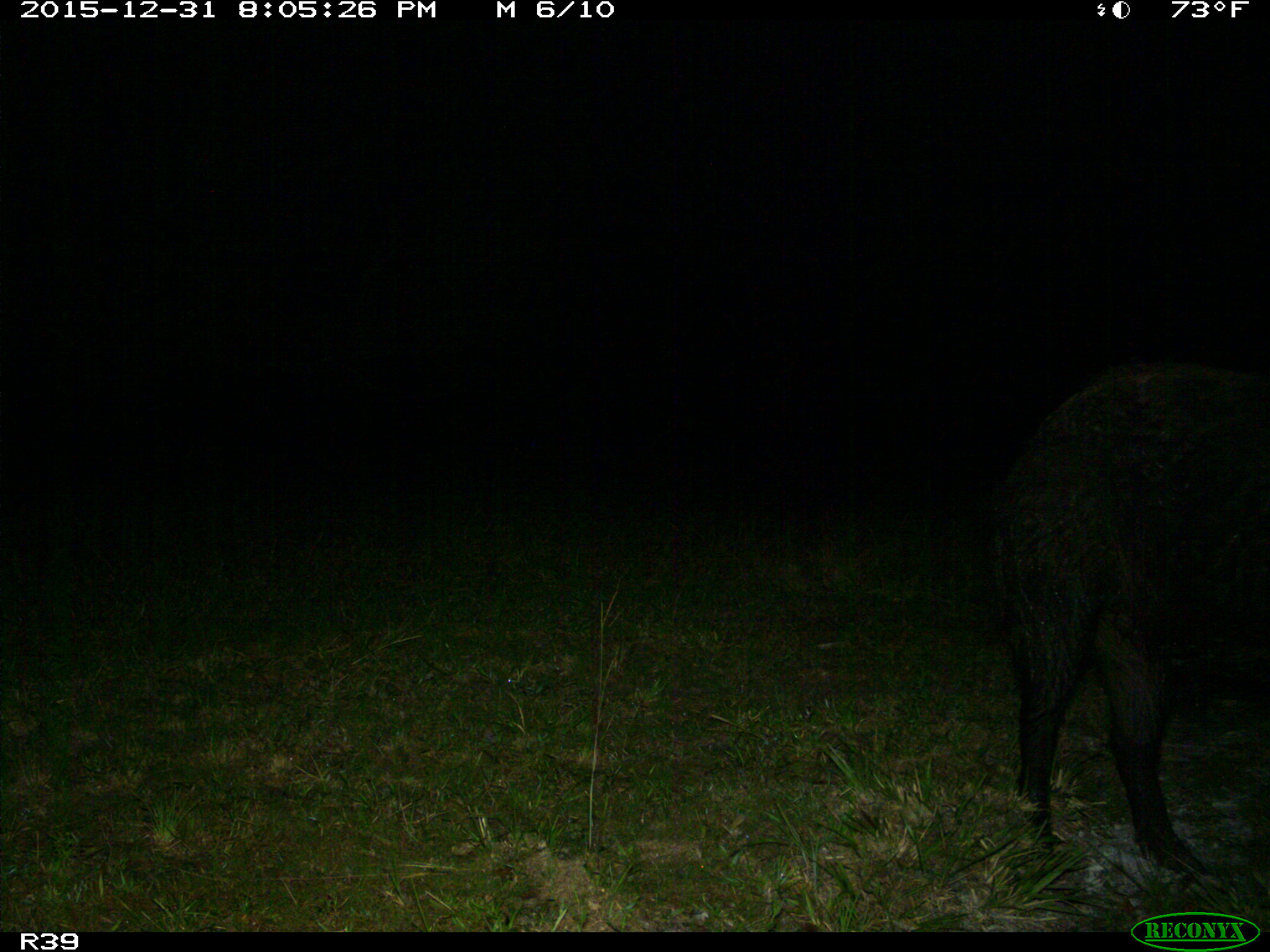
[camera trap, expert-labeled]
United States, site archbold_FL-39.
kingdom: Animalia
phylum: Chordata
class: Mammalia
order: Artiodactyla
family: Suidae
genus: Sus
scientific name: Sus scrofa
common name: wild boar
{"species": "Sus scrofa (wild boar)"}